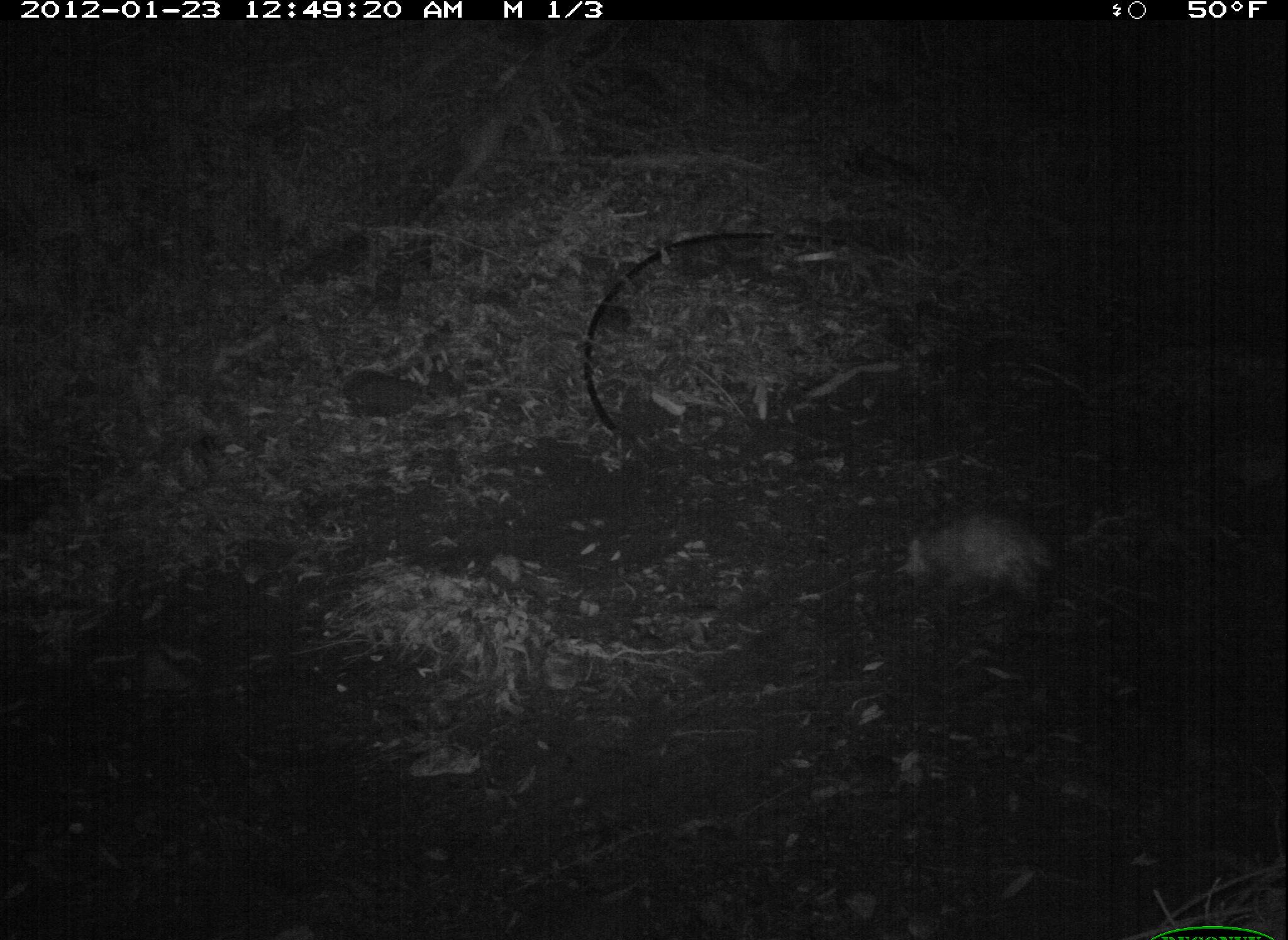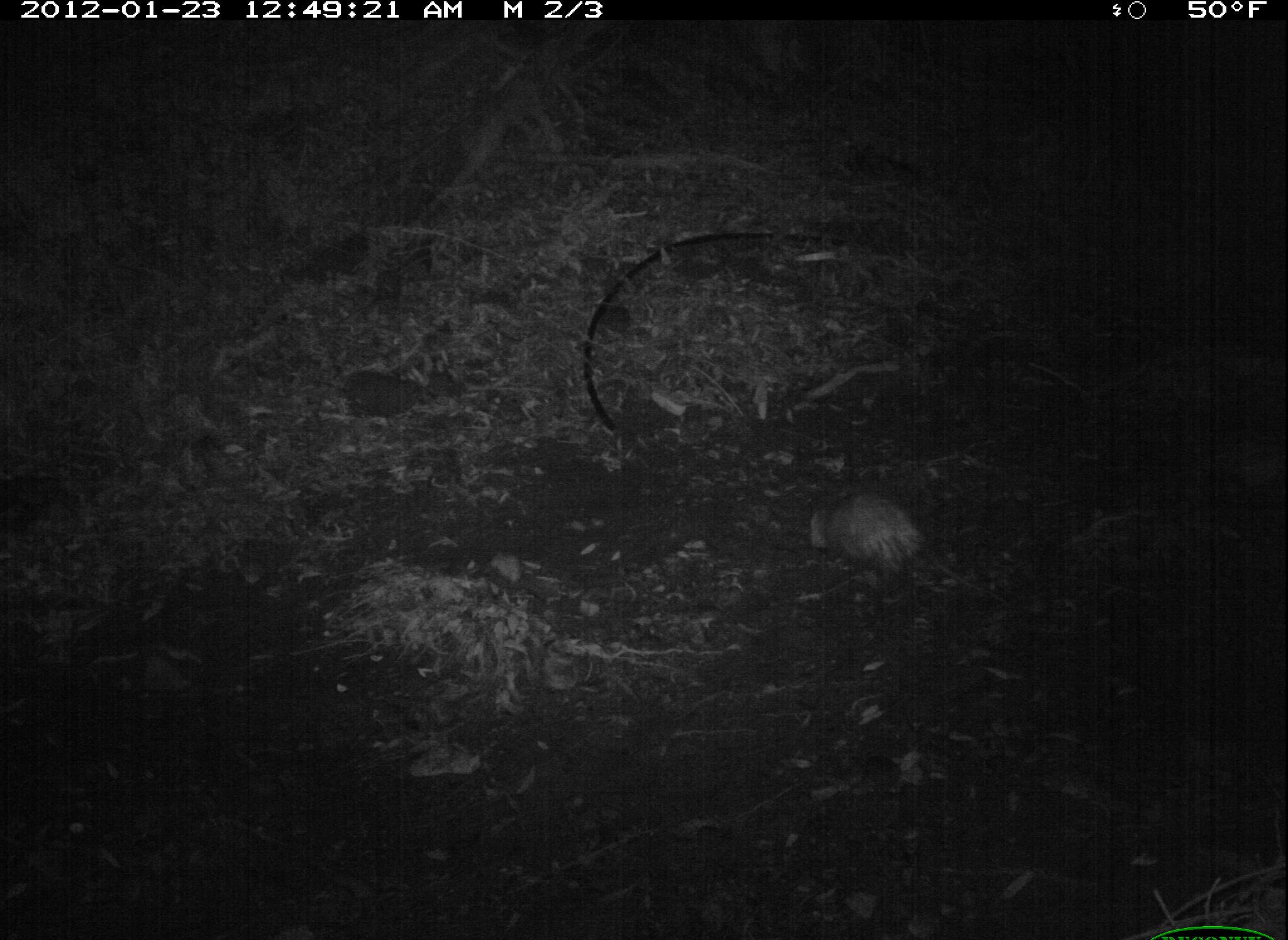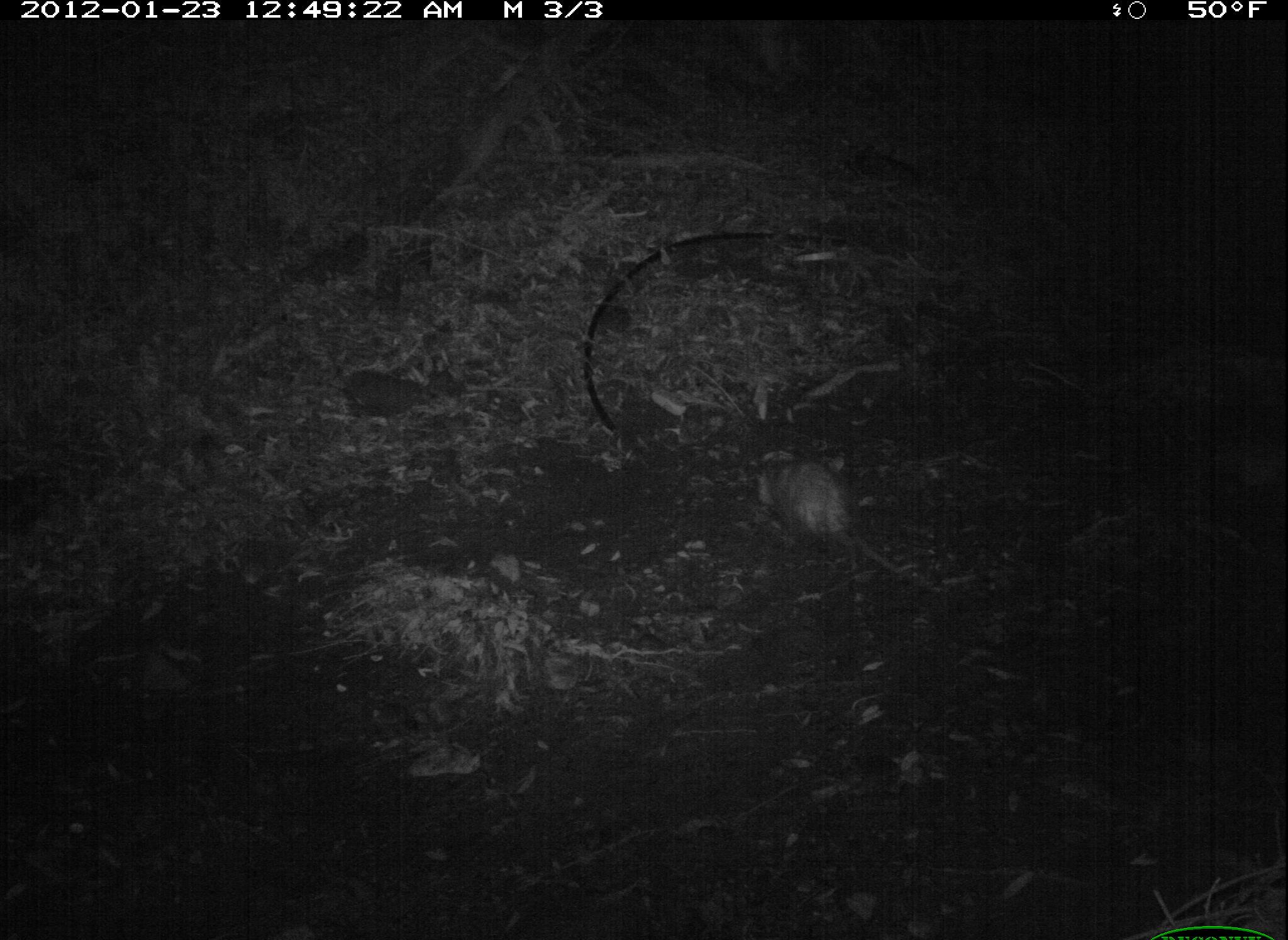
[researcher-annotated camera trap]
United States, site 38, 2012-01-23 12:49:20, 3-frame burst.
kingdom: Animalia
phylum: Chordata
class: Mammalia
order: Didelphimorphia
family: Didelphidae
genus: Didelphis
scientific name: Didelphis virginiana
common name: virginia opossum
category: opossum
Opossum (virginia opossum) (Didelphis virginiana).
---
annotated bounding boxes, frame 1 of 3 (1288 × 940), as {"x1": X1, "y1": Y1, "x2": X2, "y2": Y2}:
opossum: {"x1": 900, "y1": 472, "x2": 1059, "y2": 633}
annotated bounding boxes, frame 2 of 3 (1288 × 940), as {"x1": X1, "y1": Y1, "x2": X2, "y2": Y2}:
opossum: {"x1": 795, "y1": 477, "x2": 1008, "y2": 628}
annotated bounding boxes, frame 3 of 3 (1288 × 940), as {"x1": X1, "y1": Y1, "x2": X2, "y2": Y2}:
opossum: {"x1": 739, "y1": 435, "x2": 932, "y2": 593}